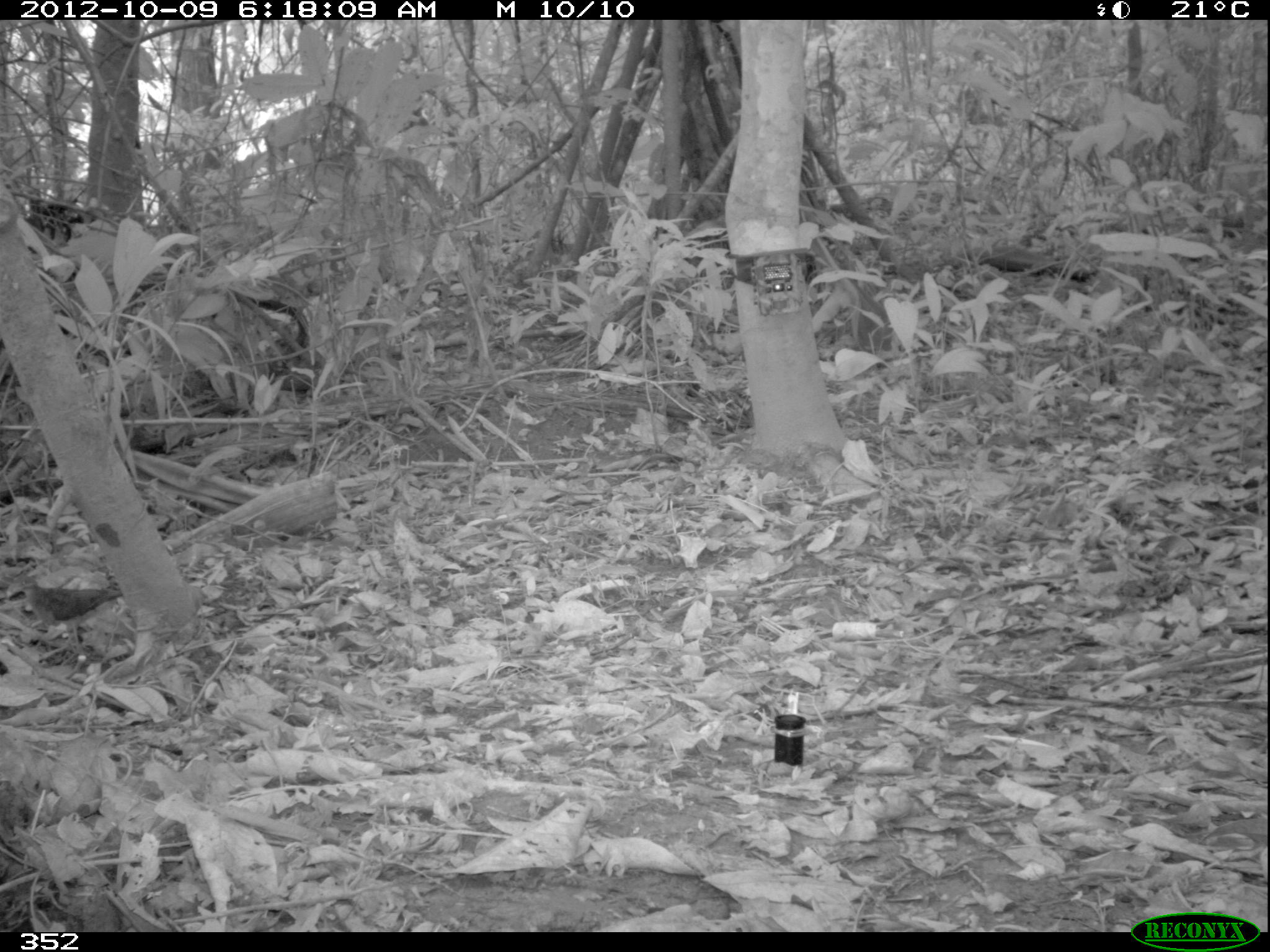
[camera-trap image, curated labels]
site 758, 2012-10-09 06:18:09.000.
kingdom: Animalia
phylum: Chordata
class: Aves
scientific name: Aves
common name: bird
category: unknown bird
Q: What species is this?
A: Unknown bird (bird) (Aves).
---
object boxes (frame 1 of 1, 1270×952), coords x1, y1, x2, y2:
unknown bird: 9, 571, 121, 641